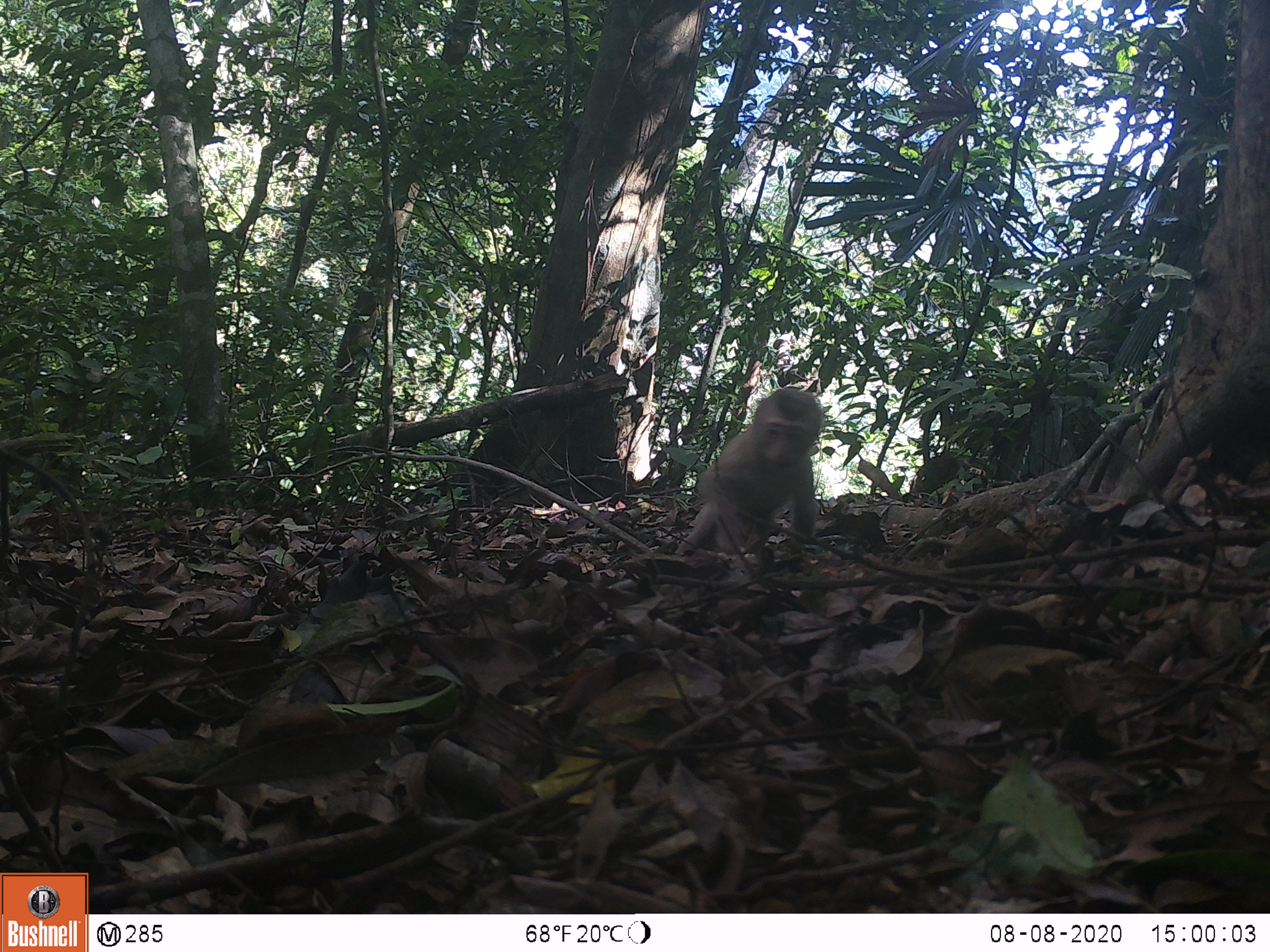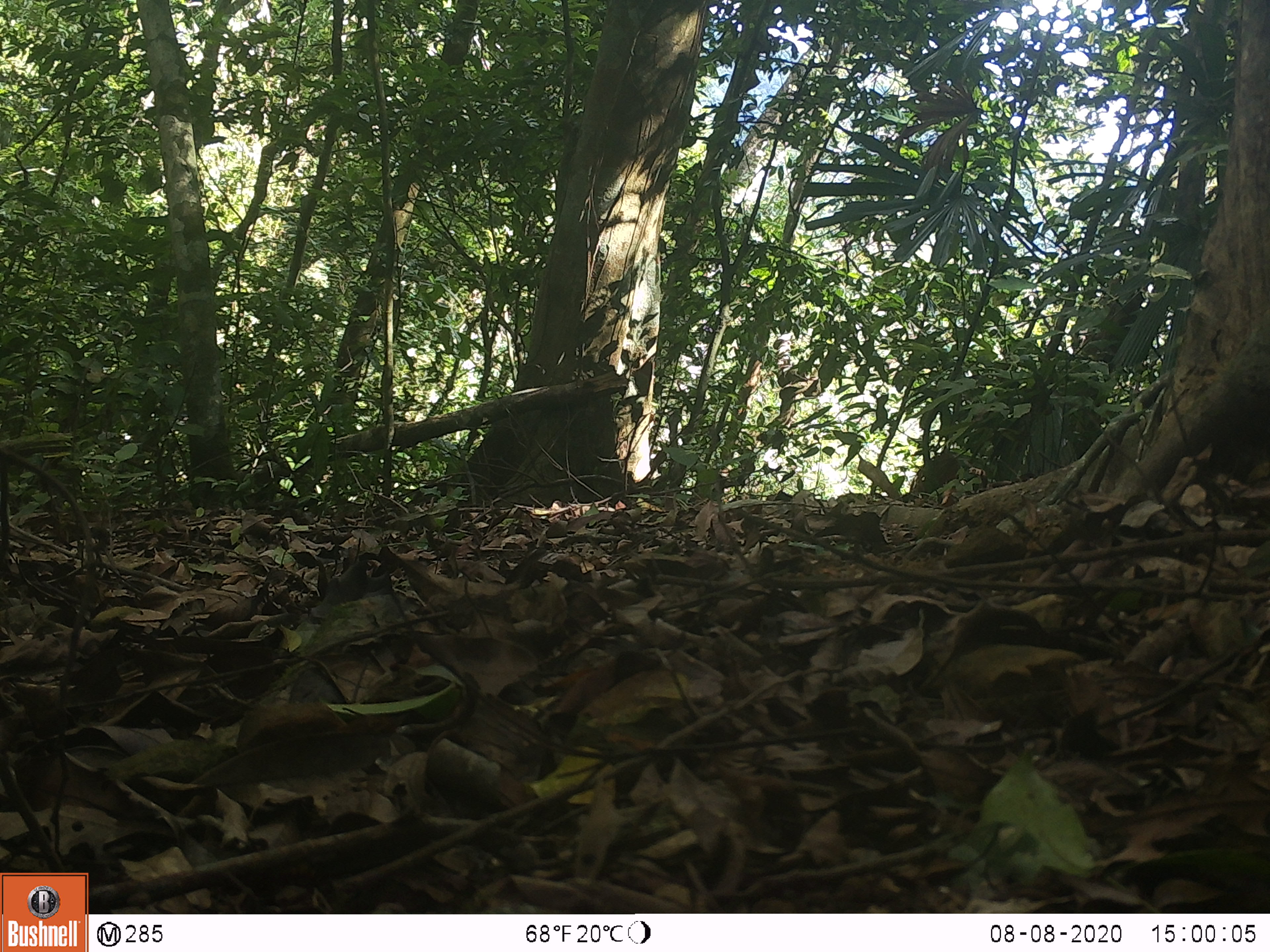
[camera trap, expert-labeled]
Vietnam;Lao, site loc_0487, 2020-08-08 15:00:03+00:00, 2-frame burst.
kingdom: Animalia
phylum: Chordata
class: Mammalia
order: Primates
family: Cercopithecidae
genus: Macaca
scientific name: Macaca nemestrina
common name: pig-tailed macaque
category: pig tailed macaque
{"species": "pig tailed macaque (pig-tailed macaque) (Macaca nemestrina)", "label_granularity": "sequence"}